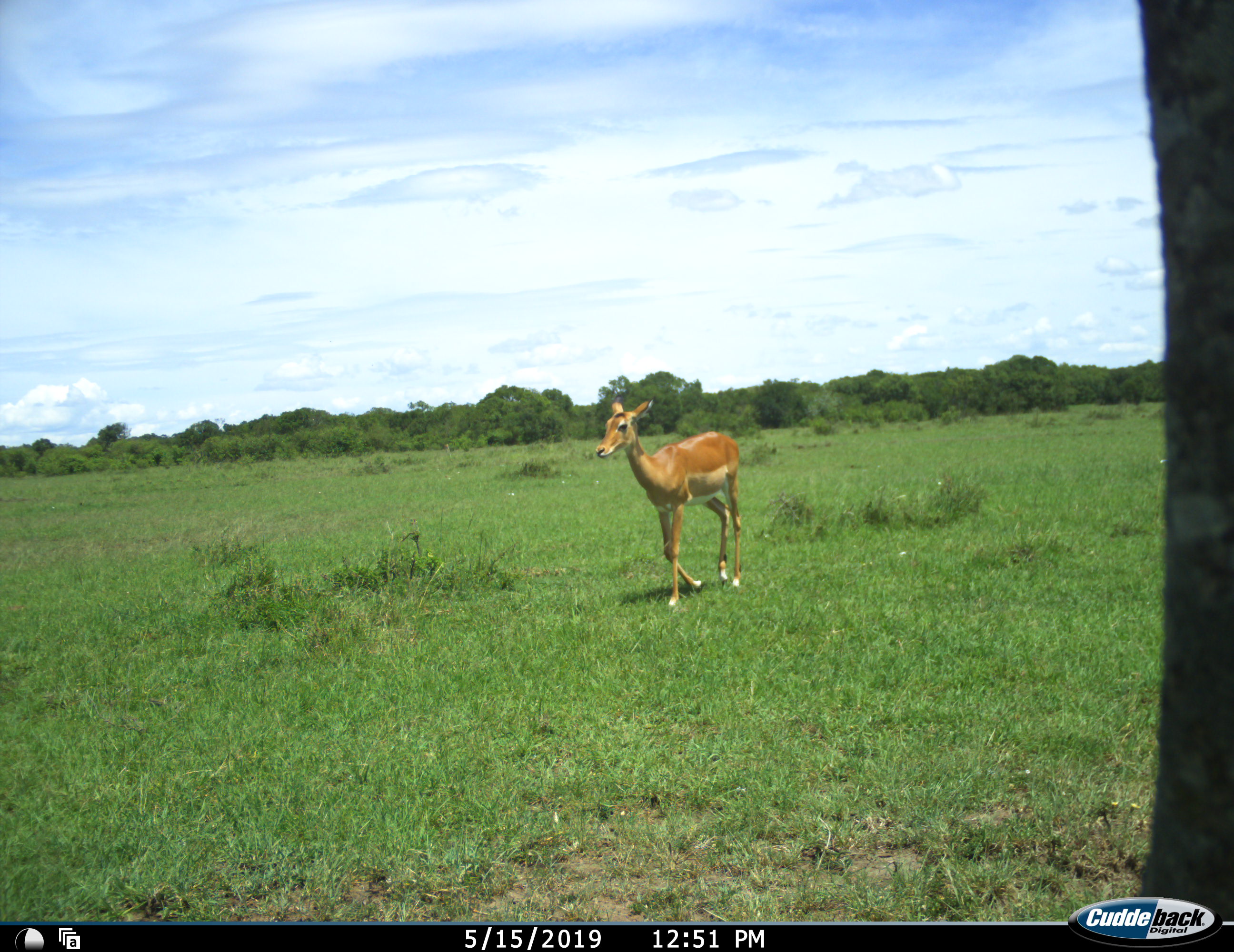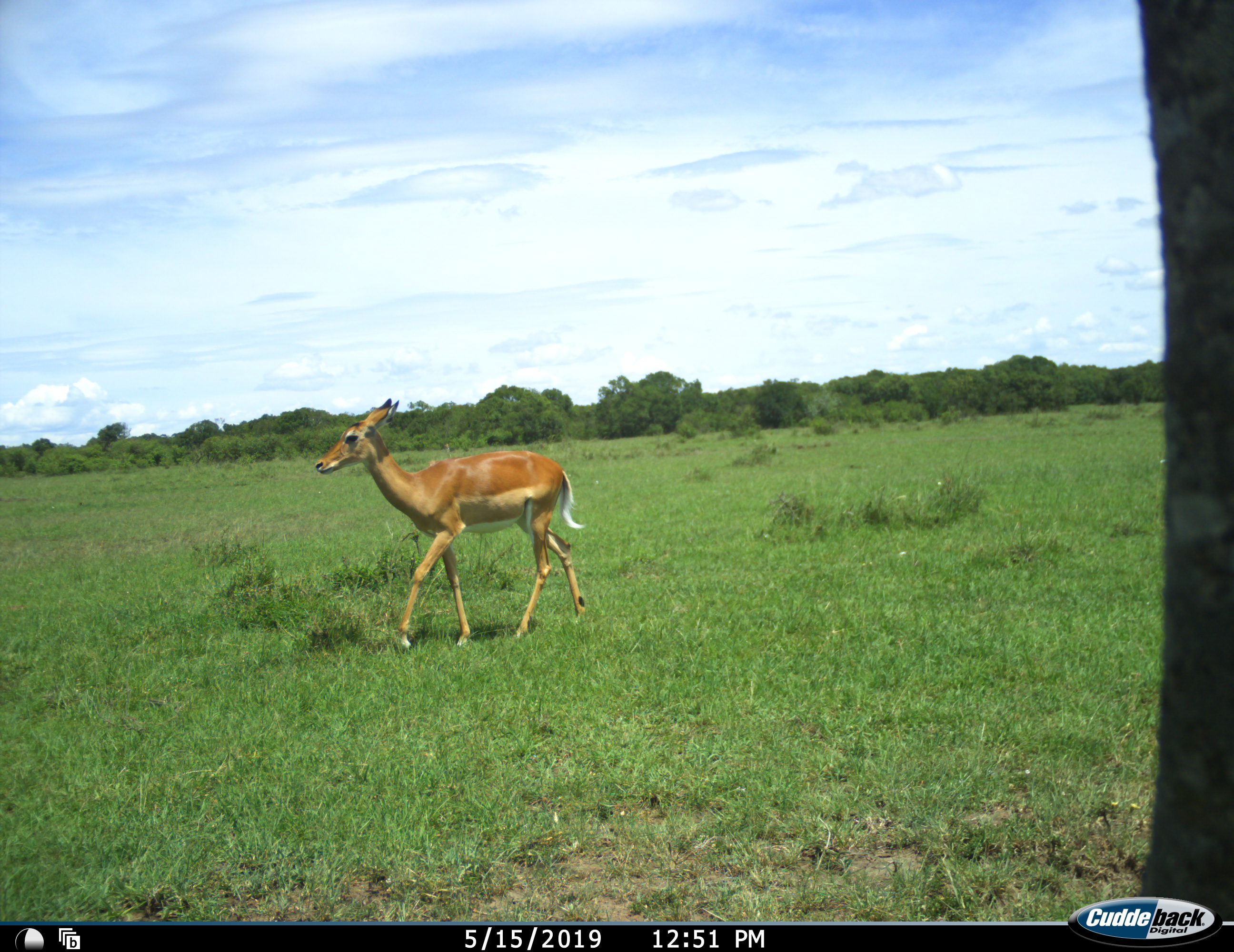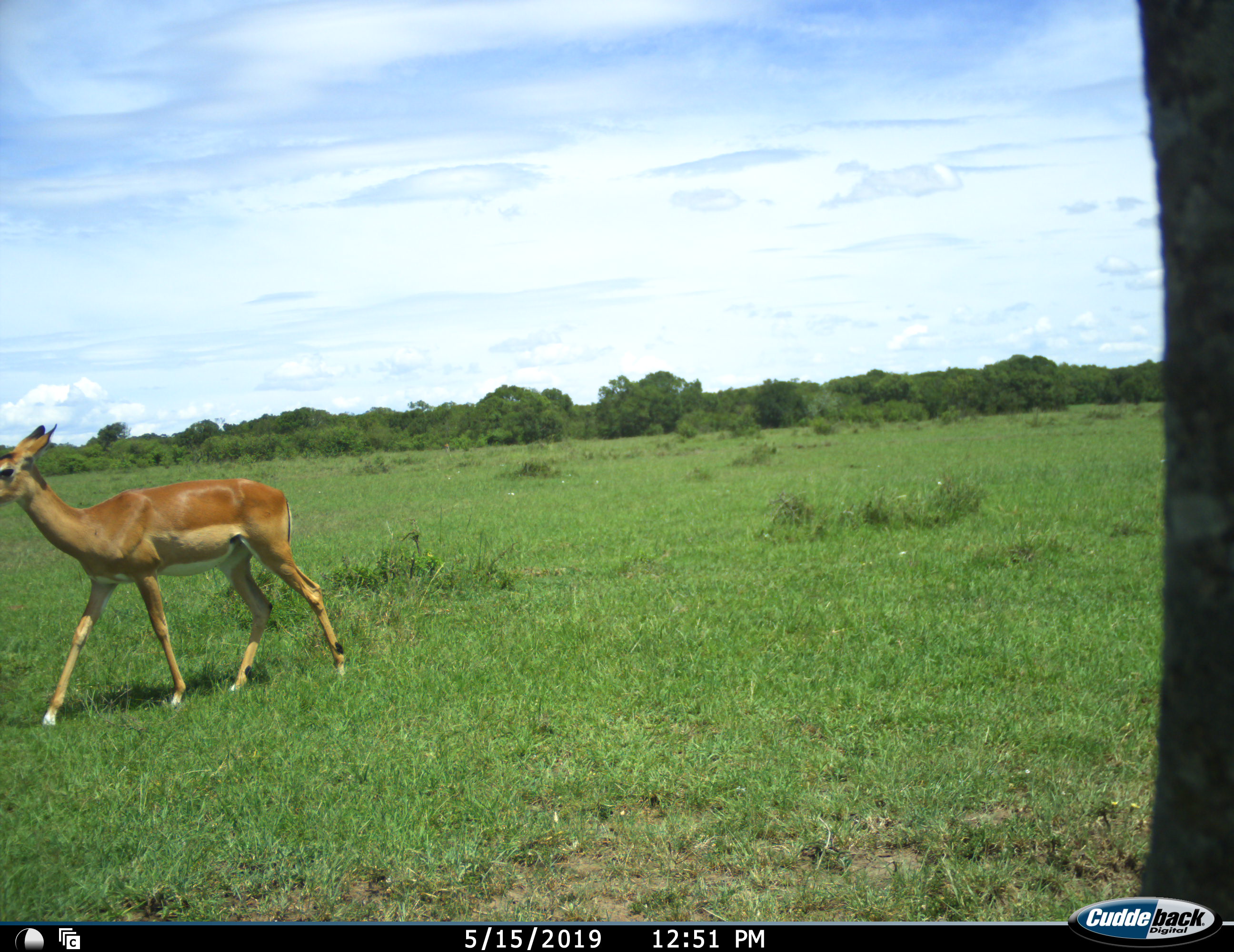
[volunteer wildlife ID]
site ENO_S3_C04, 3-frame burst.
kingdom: Animalia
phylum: Chordata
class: Mammalia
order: Artiodactyla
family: Bovidae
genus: Aepyceros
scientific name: Aepyceros melampus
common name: impala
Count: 1.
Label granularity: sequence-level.